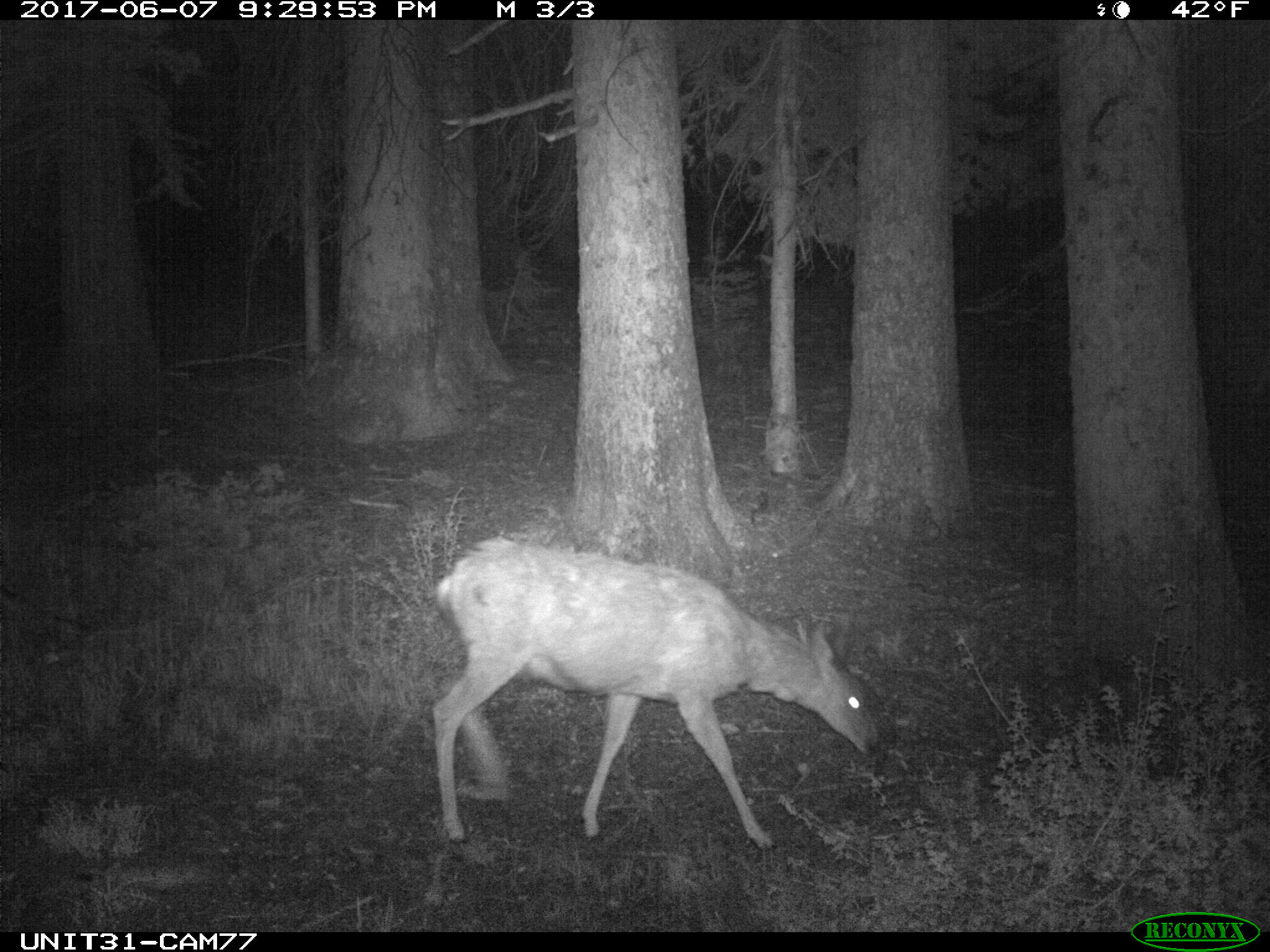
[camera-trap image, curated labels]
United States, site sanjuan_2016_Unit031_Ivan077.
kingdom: Animalia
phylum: Chordata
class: Mammalia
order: Artiodactyla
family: Cervidae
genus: Odocoileus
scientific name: Odocoileus hemionus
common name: mule deer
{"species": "Odocoileus hemionus (mule deer)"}